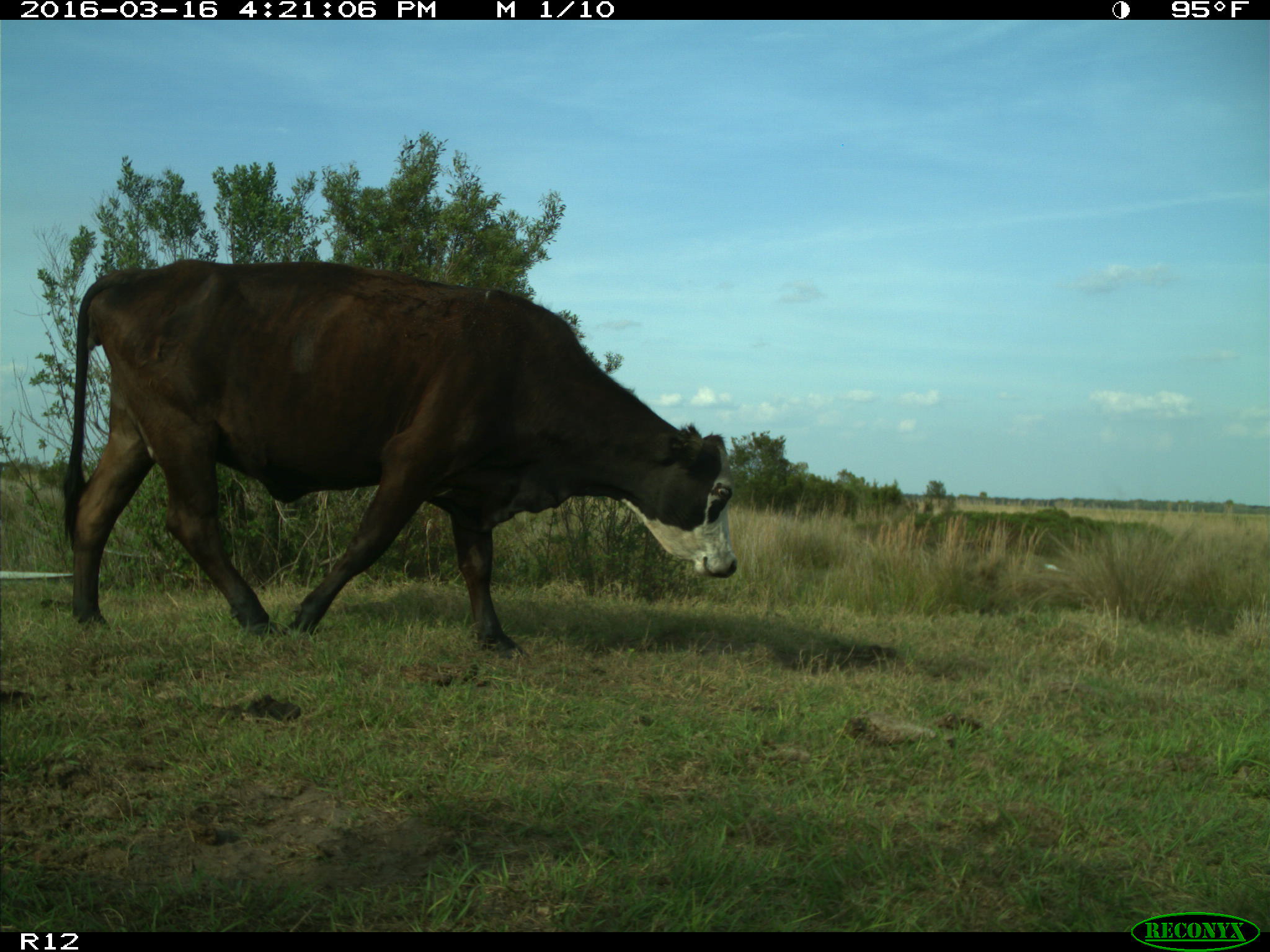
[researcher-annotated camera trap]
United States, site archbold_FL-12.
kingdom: Animalia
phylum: Chordata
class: Mammalia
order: Artiodactyla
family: Bovidae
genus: Bos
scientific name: Bos taurus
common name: domestic cow